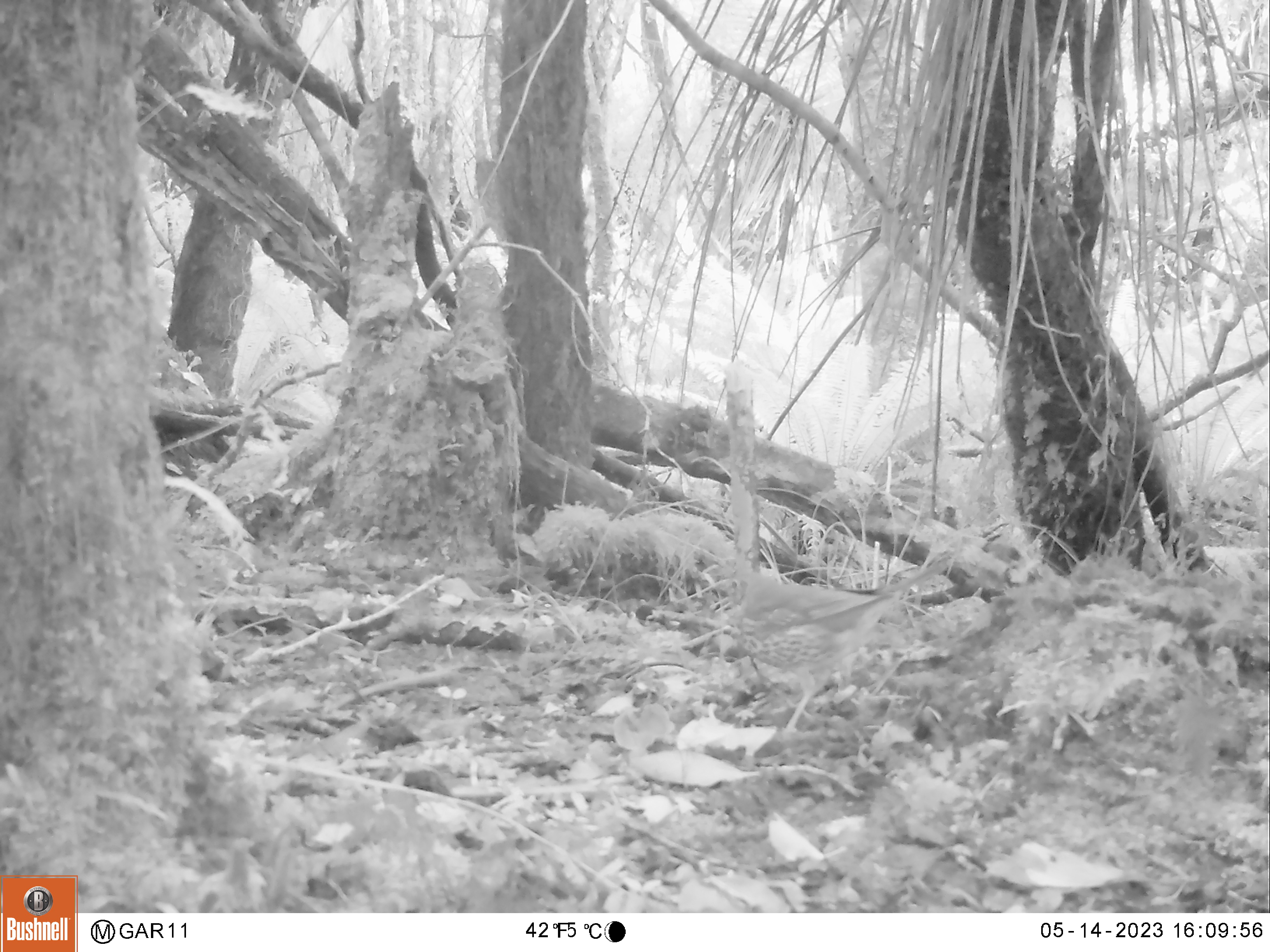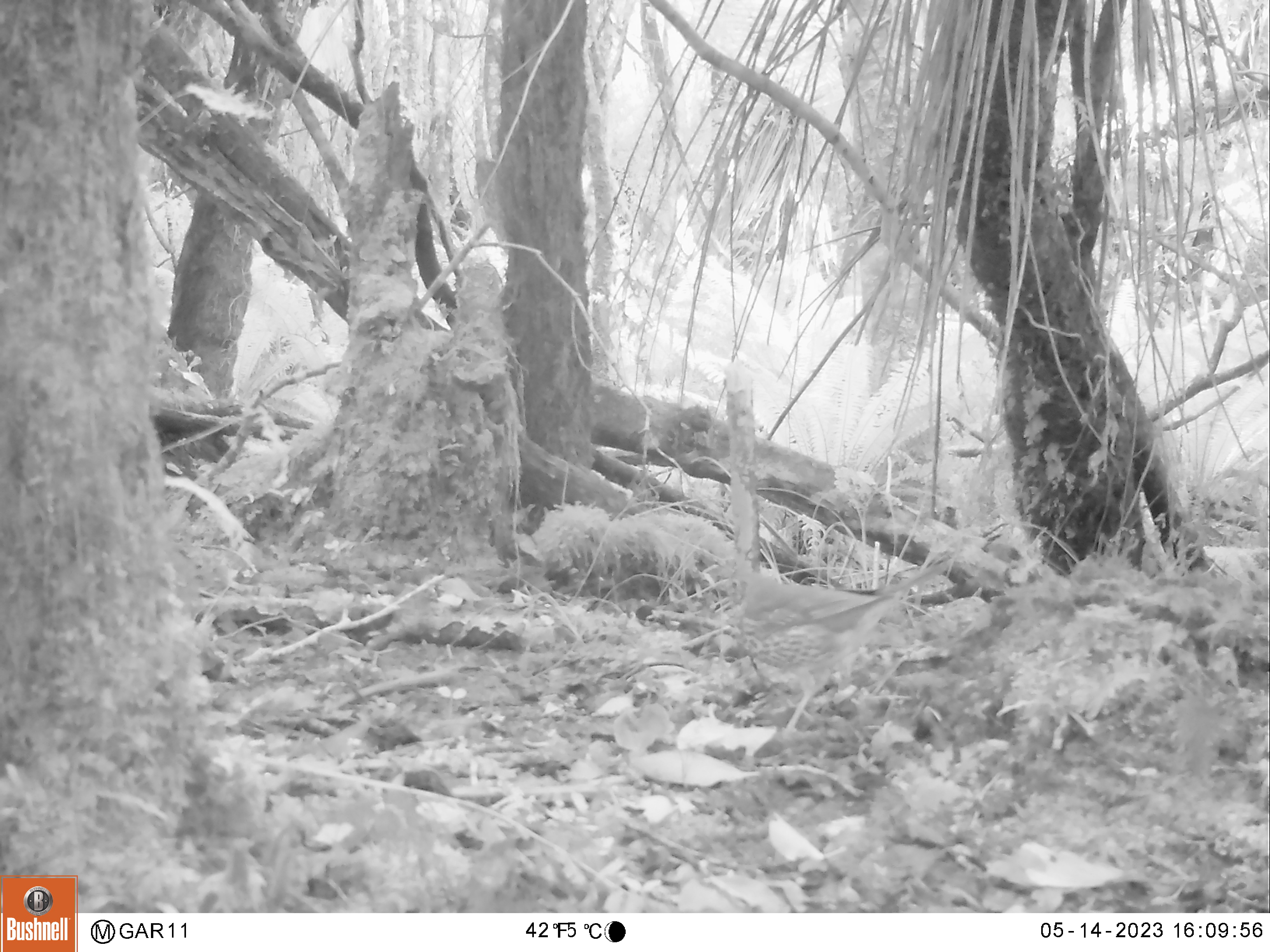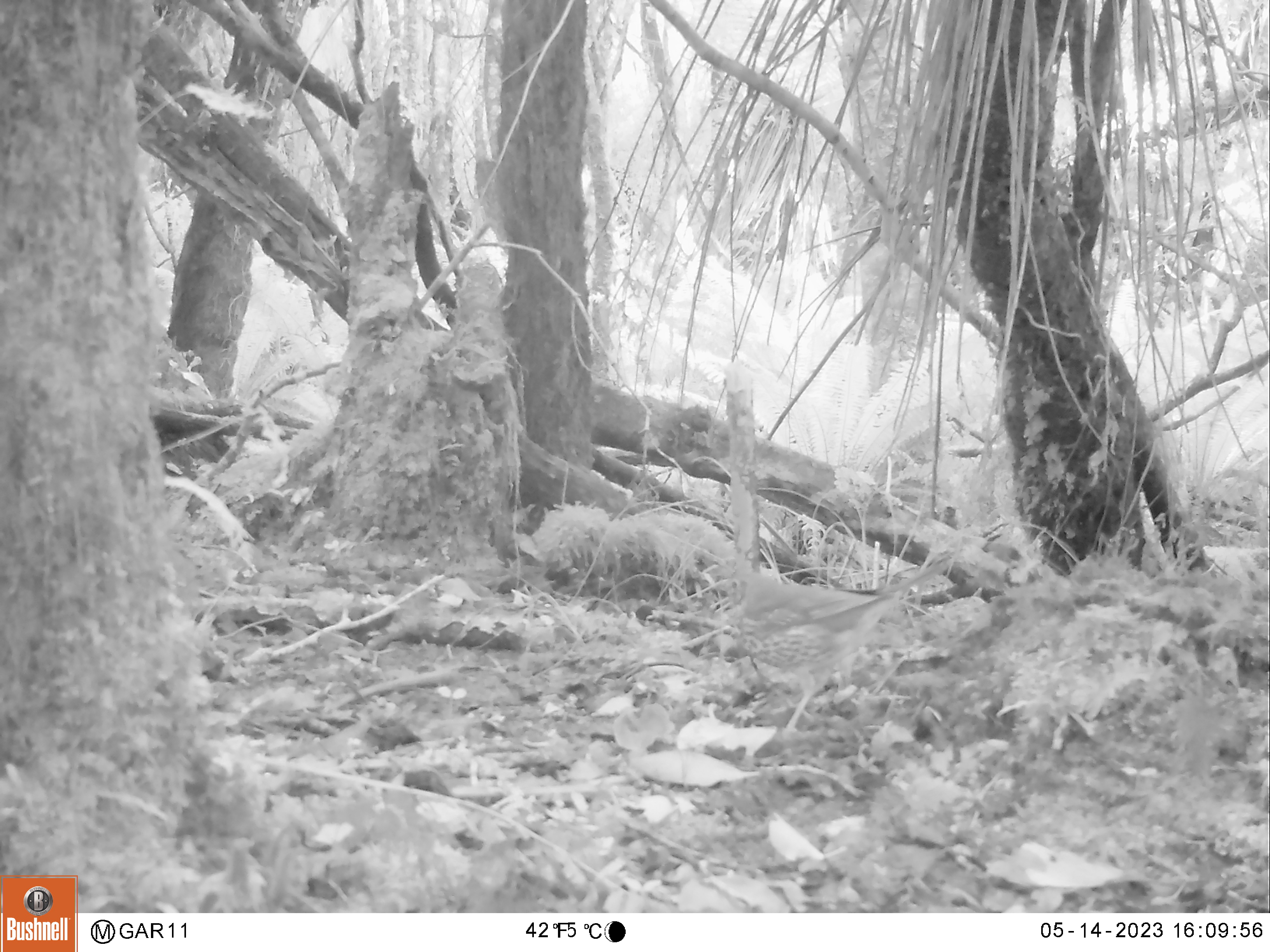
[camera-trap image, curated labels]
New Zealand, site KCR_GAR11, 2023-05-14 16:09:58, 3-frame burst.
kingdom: Animalia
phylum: Chordata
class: Aves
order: Passeriformes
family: Turdidae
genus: Turdus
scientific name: Turdus philomelos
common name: song thrush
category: thrush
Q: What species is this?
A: Thrush (song thrush) (Turdus philomelos).